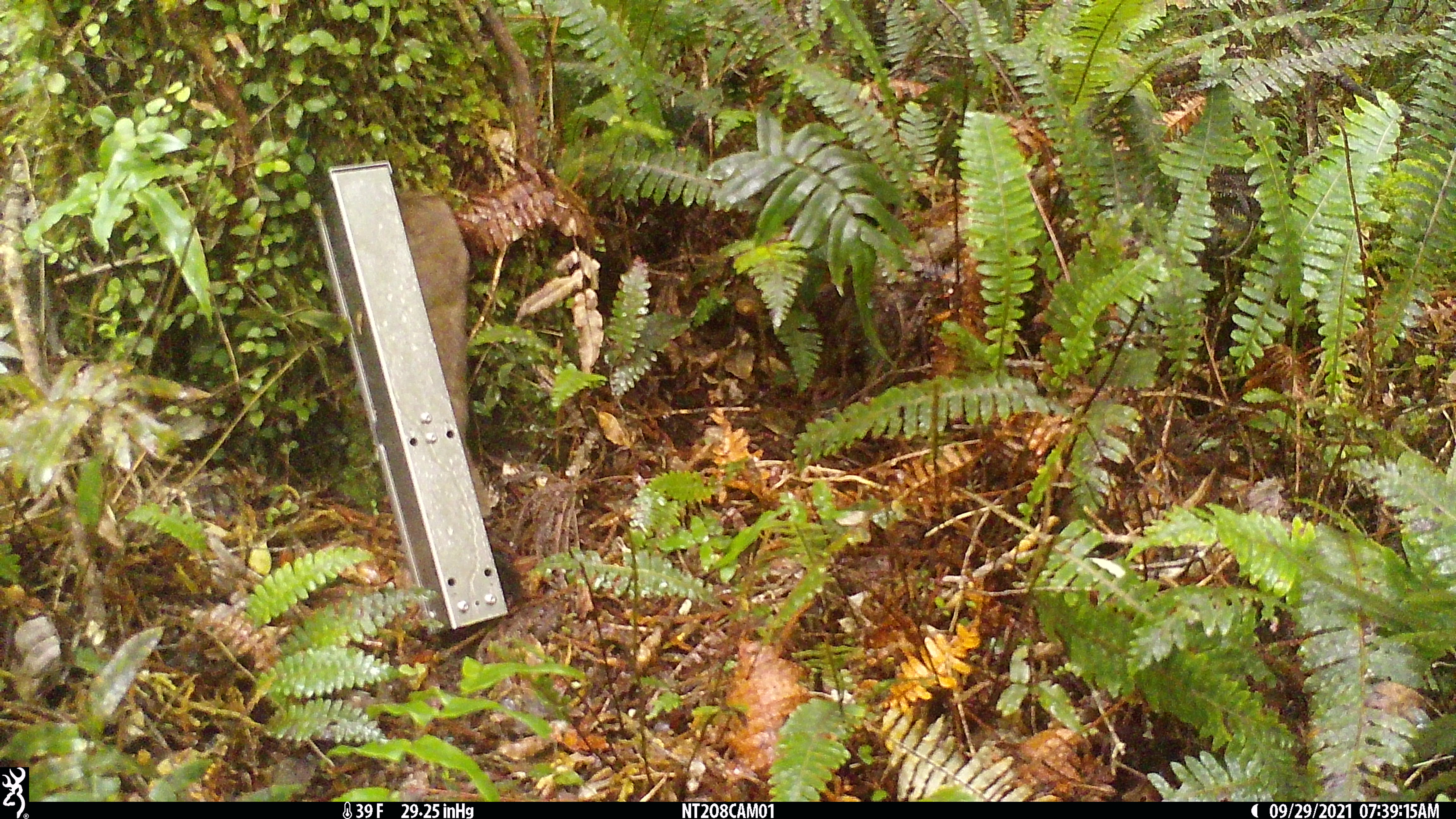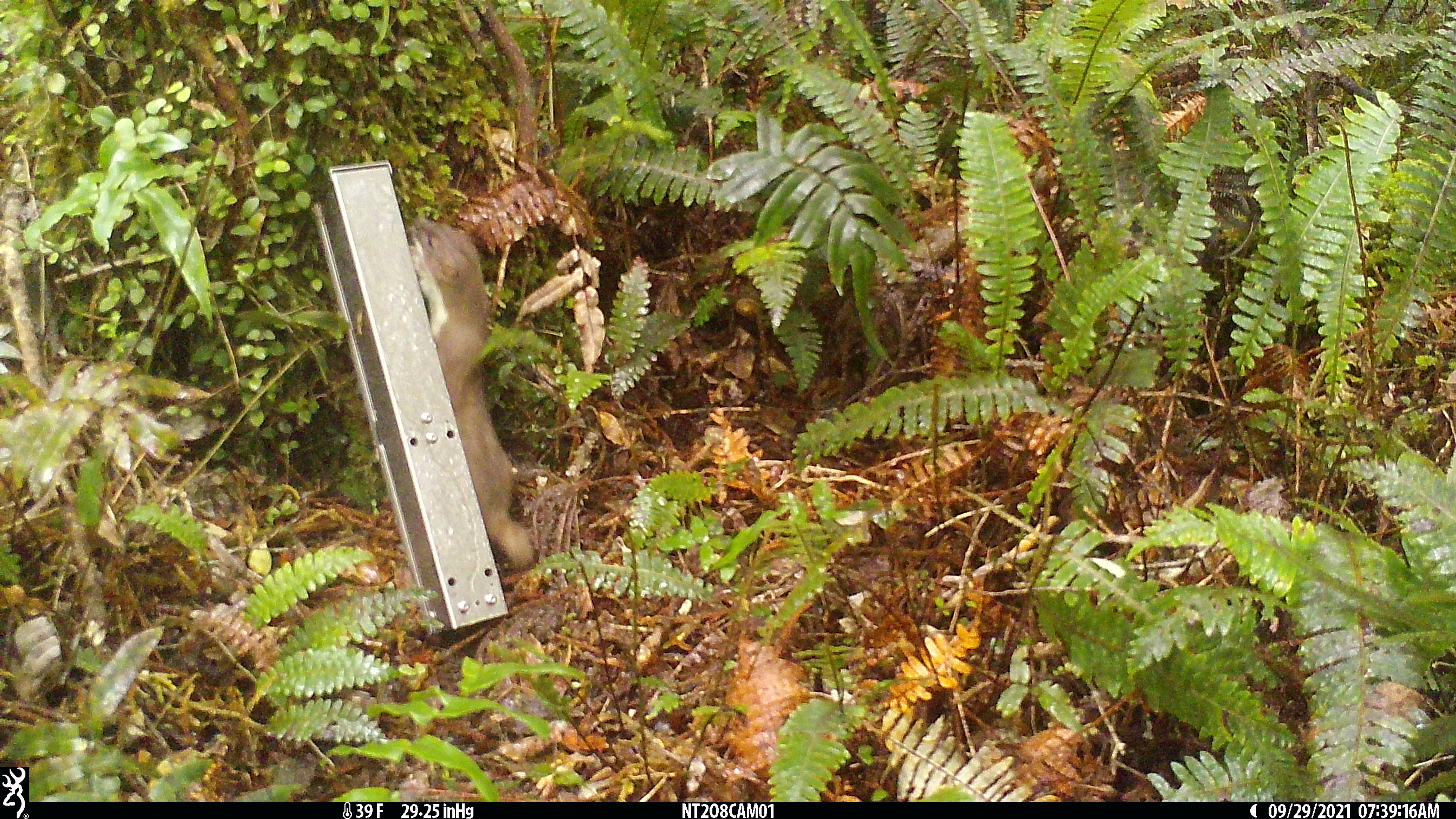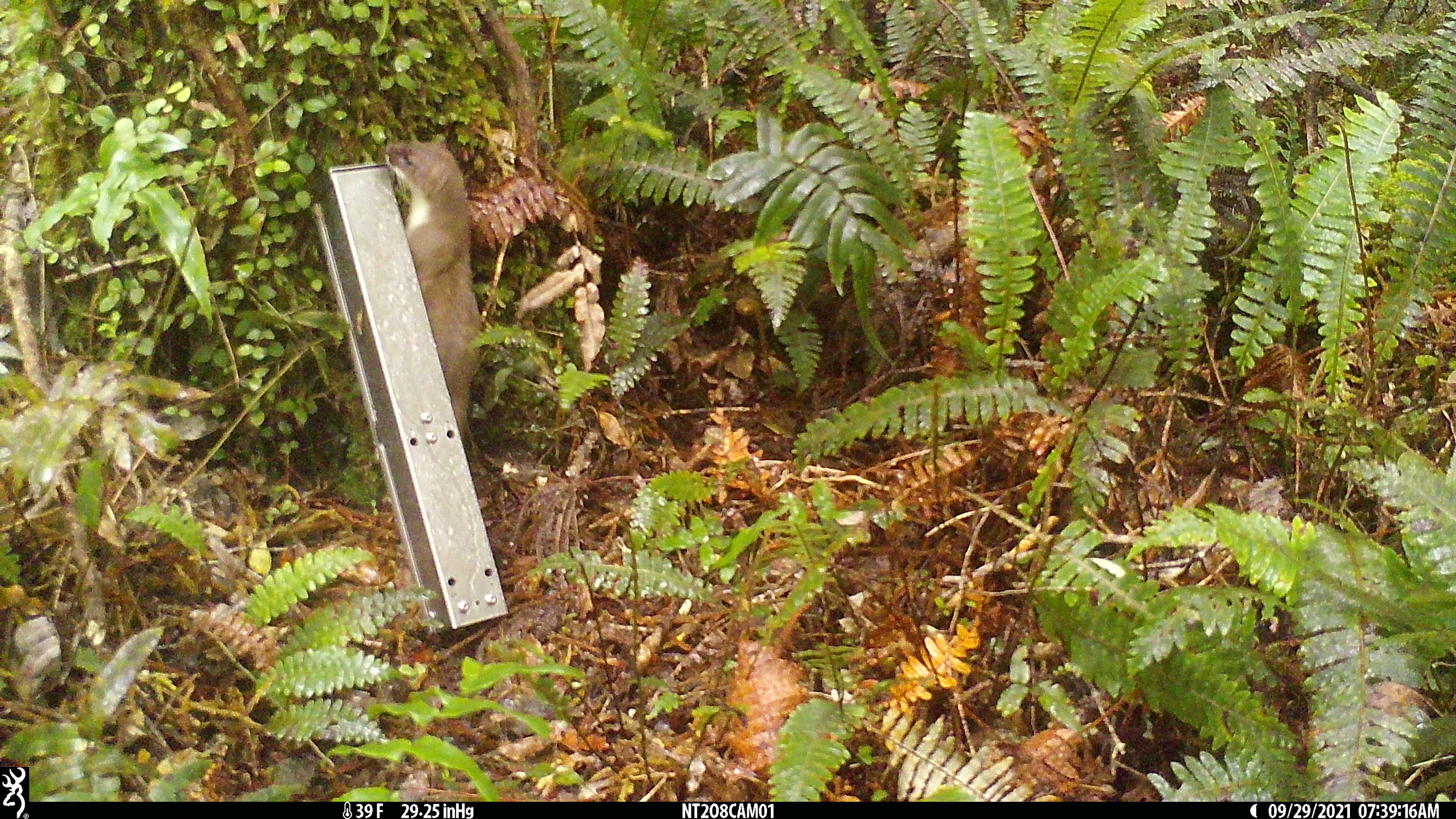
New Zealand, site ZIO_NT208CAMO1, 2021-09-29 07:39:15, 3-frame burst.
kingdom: Animalia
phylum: Chordata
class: Mammalia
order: Carnivora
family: Mustelidae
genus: Mustela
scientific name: Mustela erminea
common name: stoat